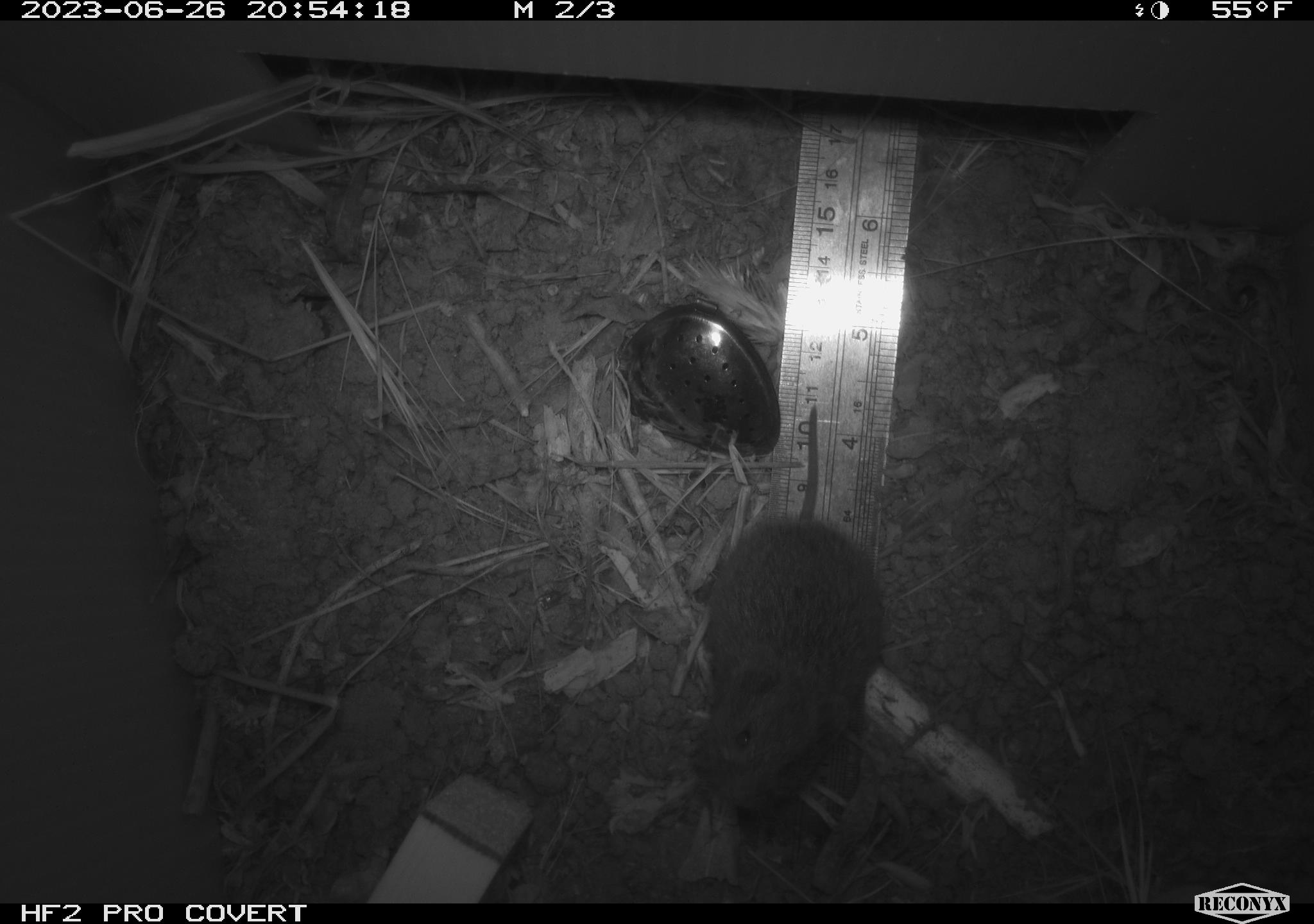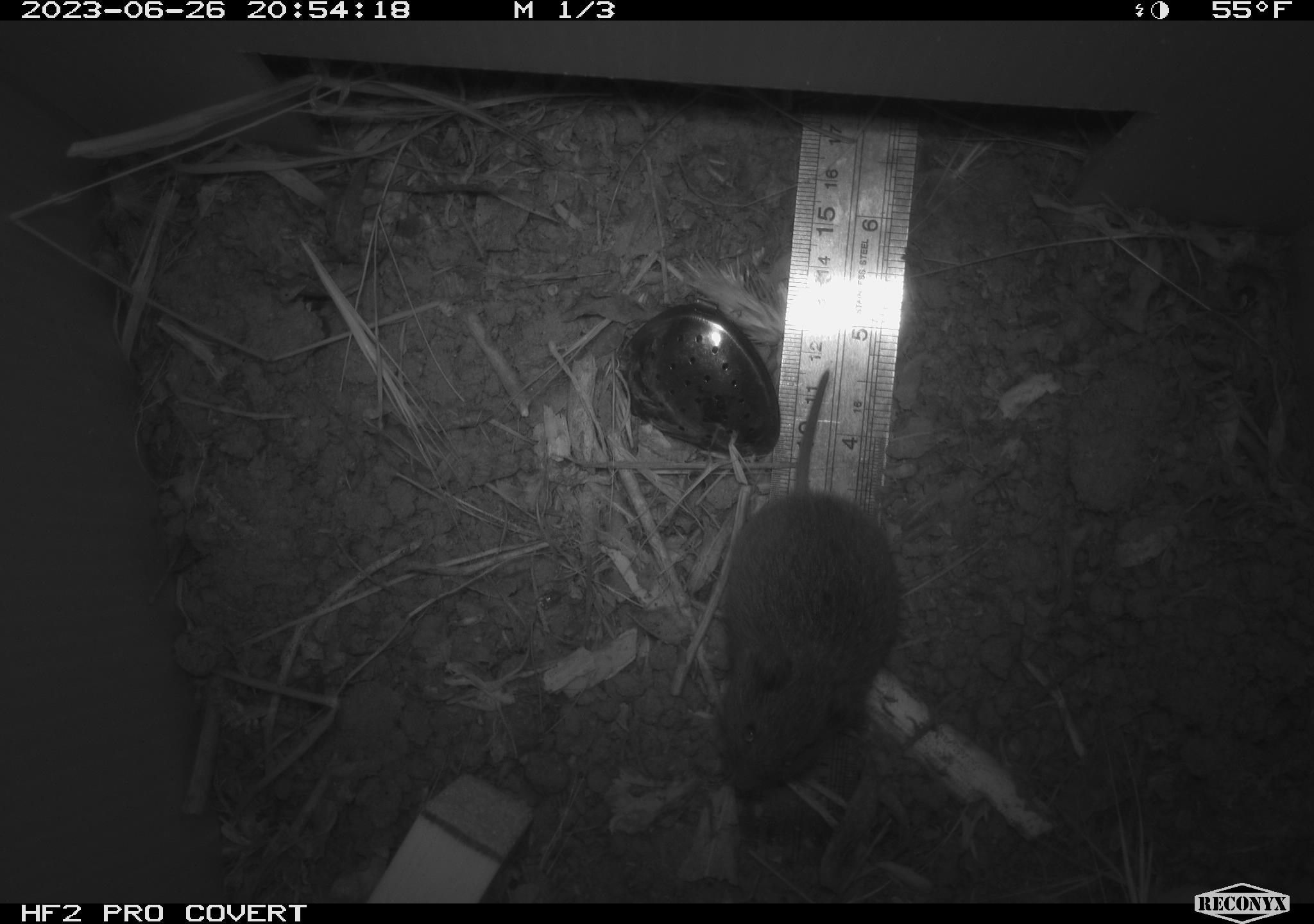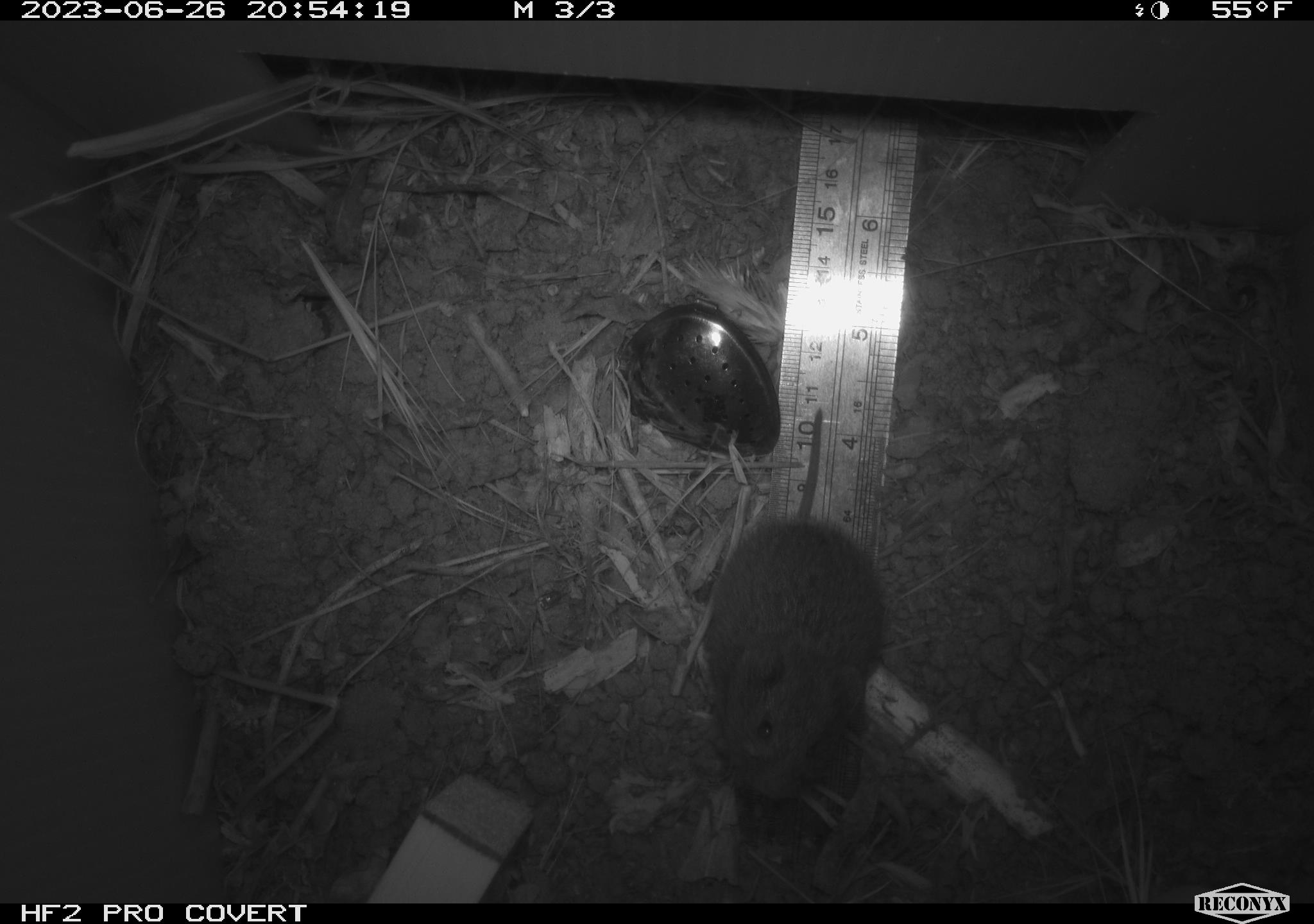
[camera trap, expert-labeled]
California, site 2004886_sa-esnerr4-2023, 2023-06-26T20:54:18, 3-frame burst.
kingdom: Animalia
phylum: Chordata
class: Mammalia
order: Rodentia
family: Cricetidae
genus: Microtus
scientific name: Microtus californicus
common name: california vole